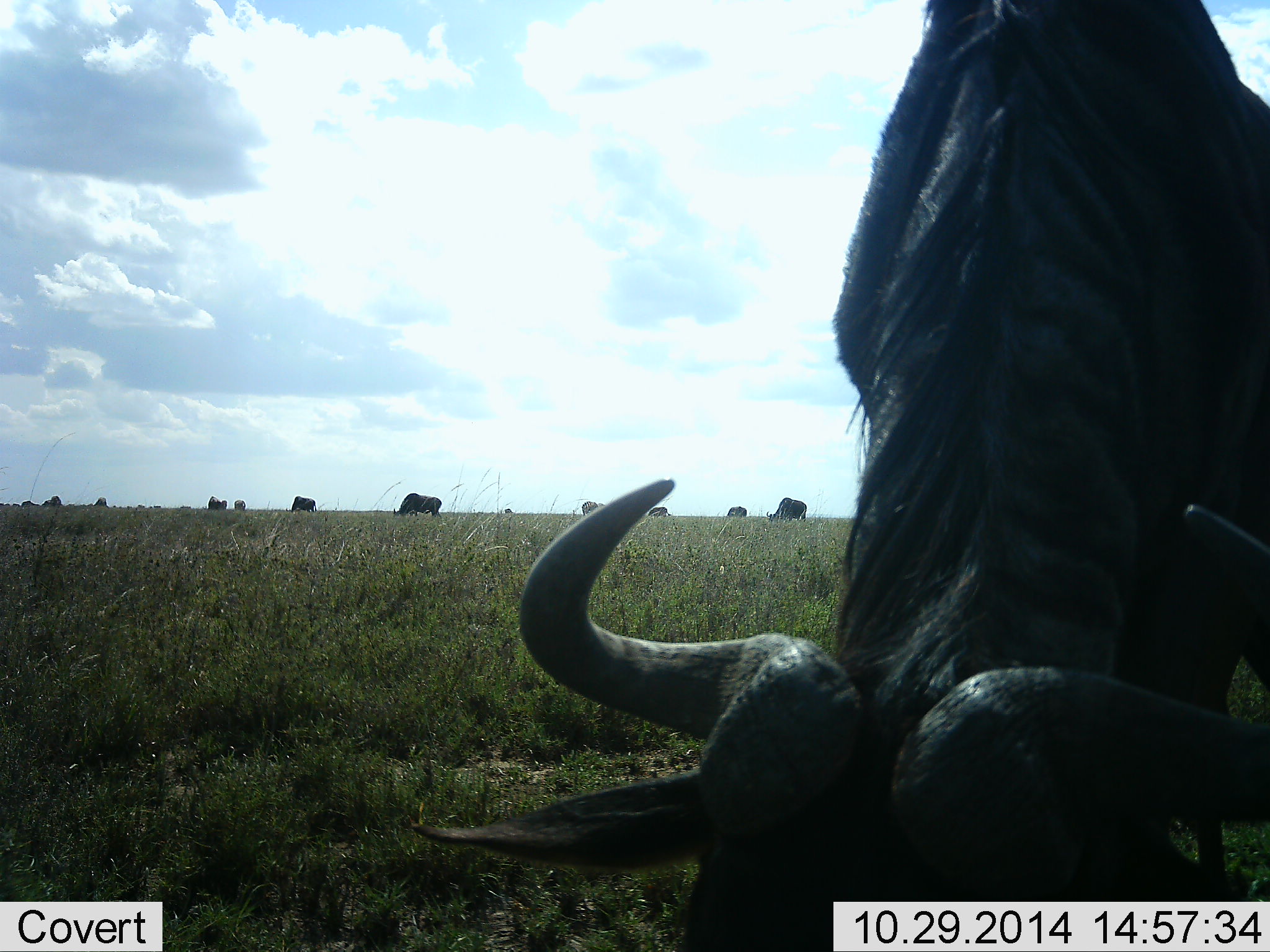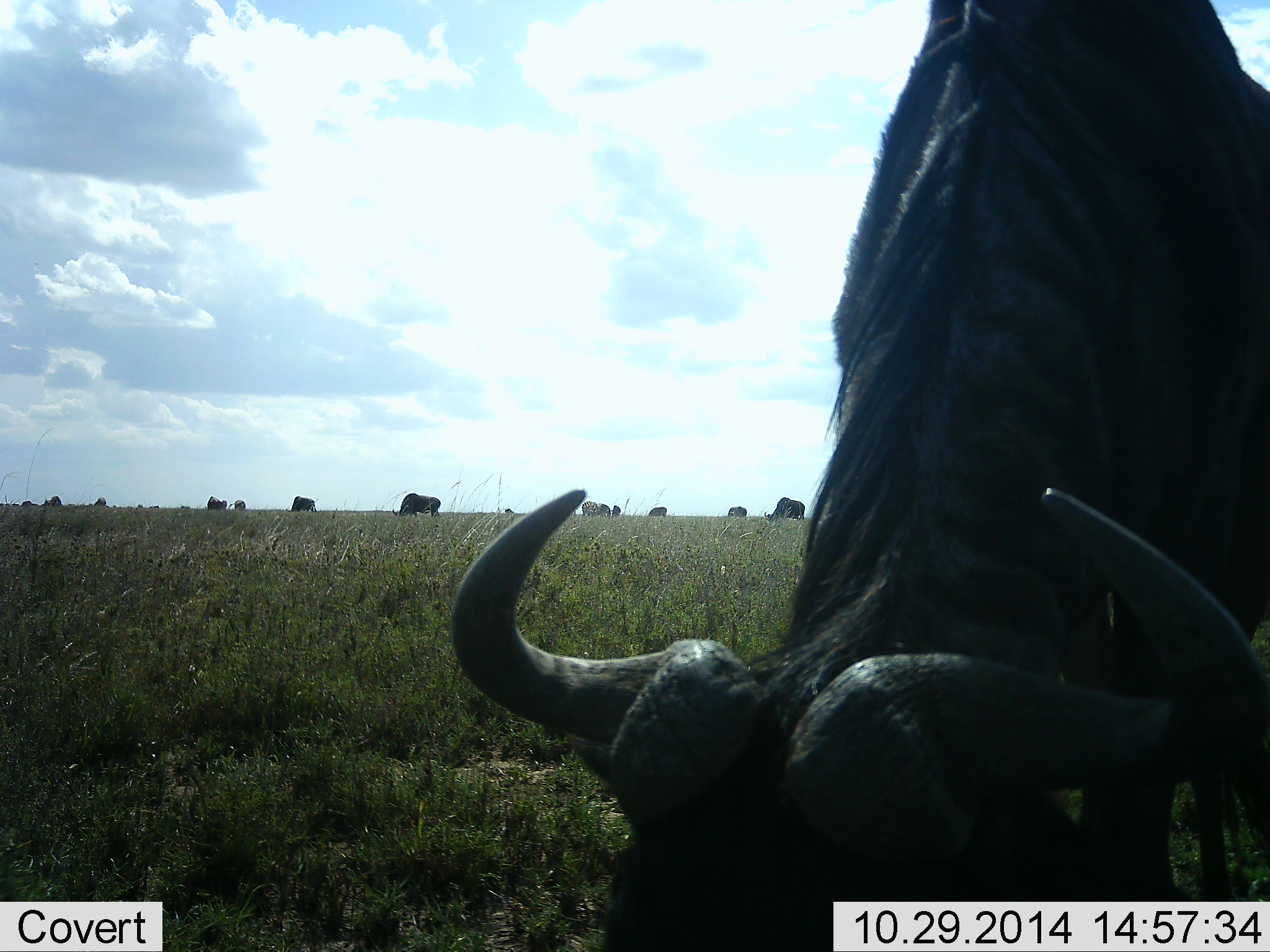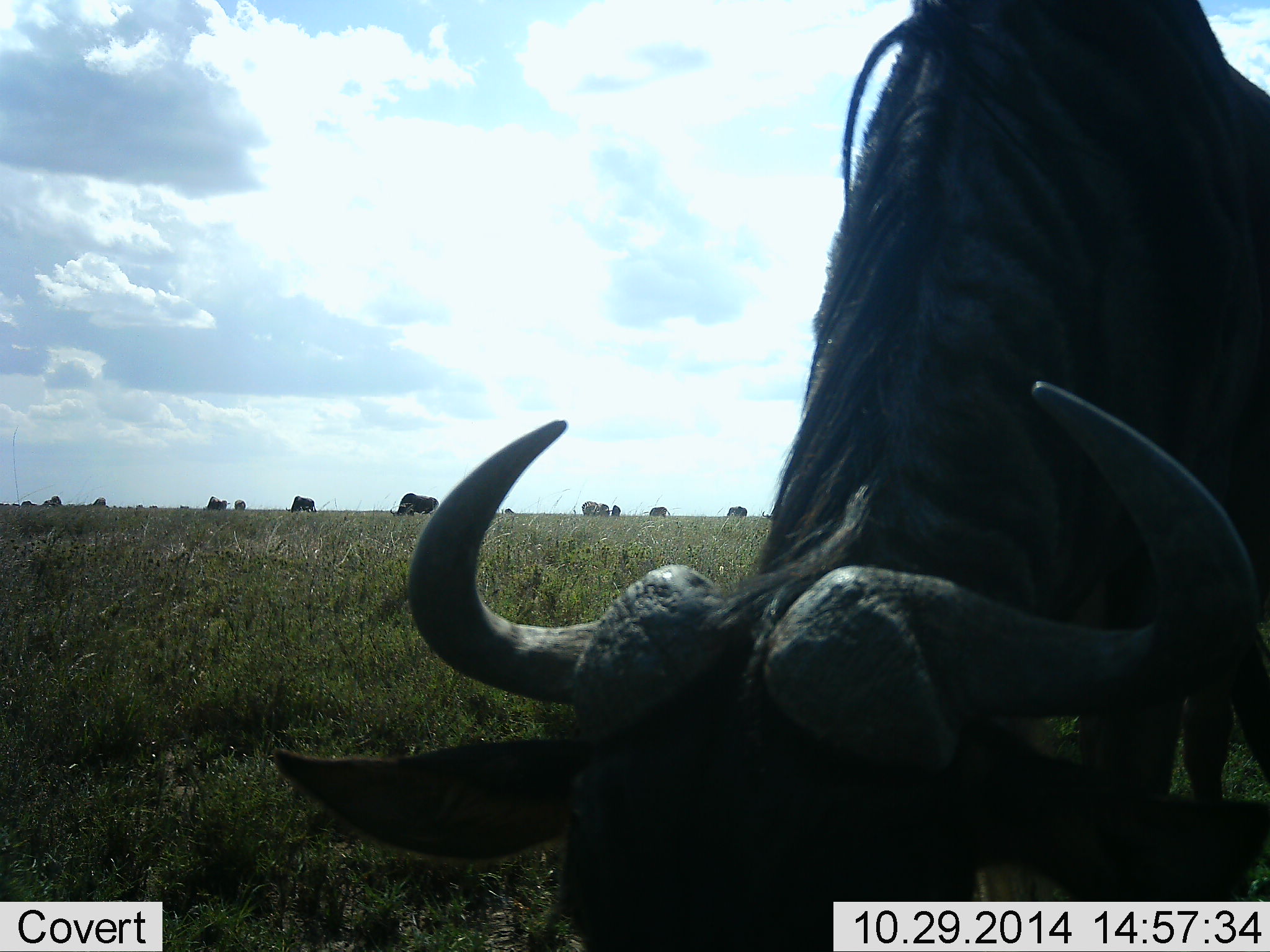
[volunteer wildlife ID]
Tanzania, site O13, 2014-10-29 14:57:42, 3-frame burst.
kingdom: Animalia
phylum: Chordata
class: Mammalia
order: Artiodactyla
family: Bovidae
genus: Connochaetes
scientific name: Connochaetes taurinus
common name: blue wildebeest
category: wildebeest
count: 11-50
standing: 45%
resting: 0%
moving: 9%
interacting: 0%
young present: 0%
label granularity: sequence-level